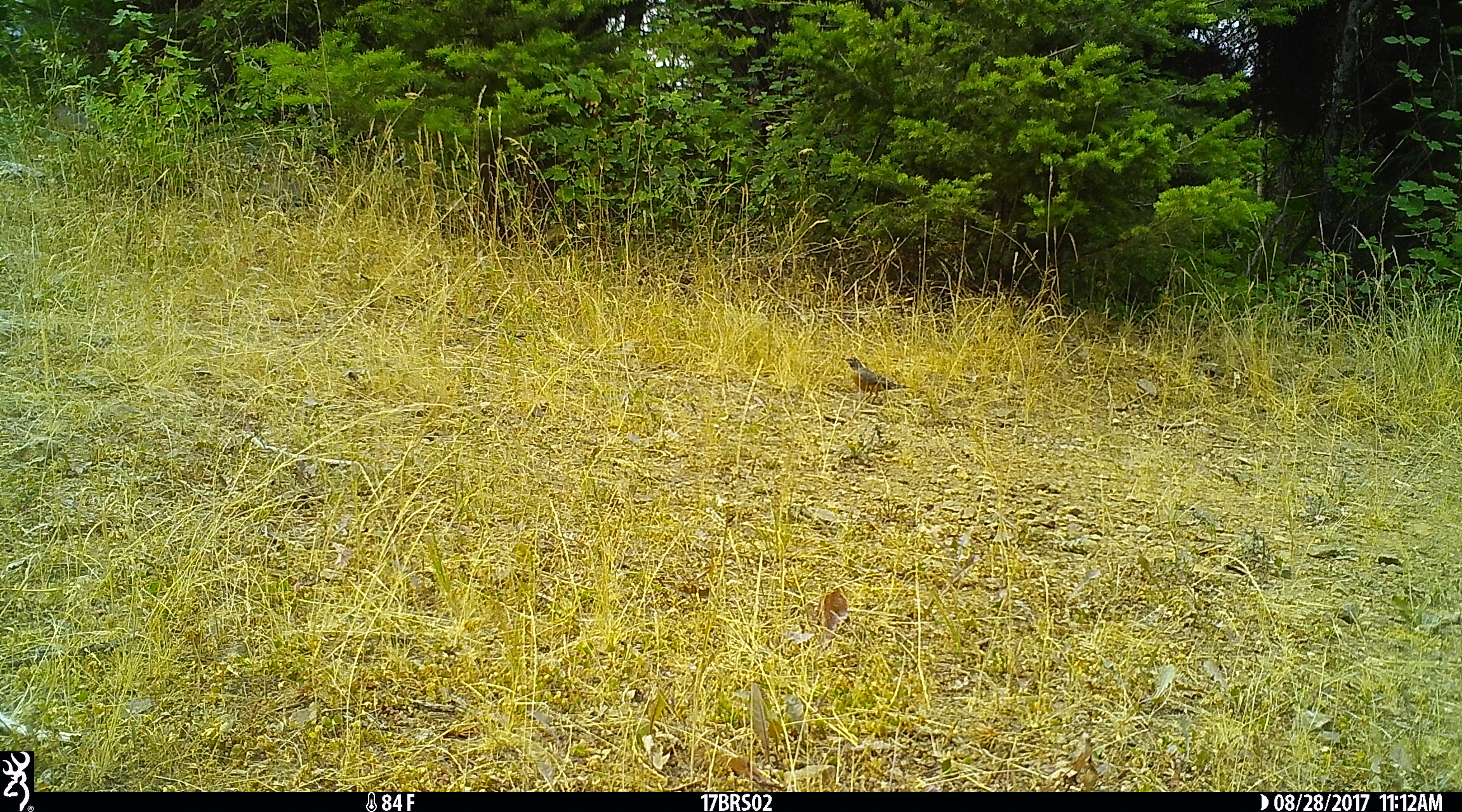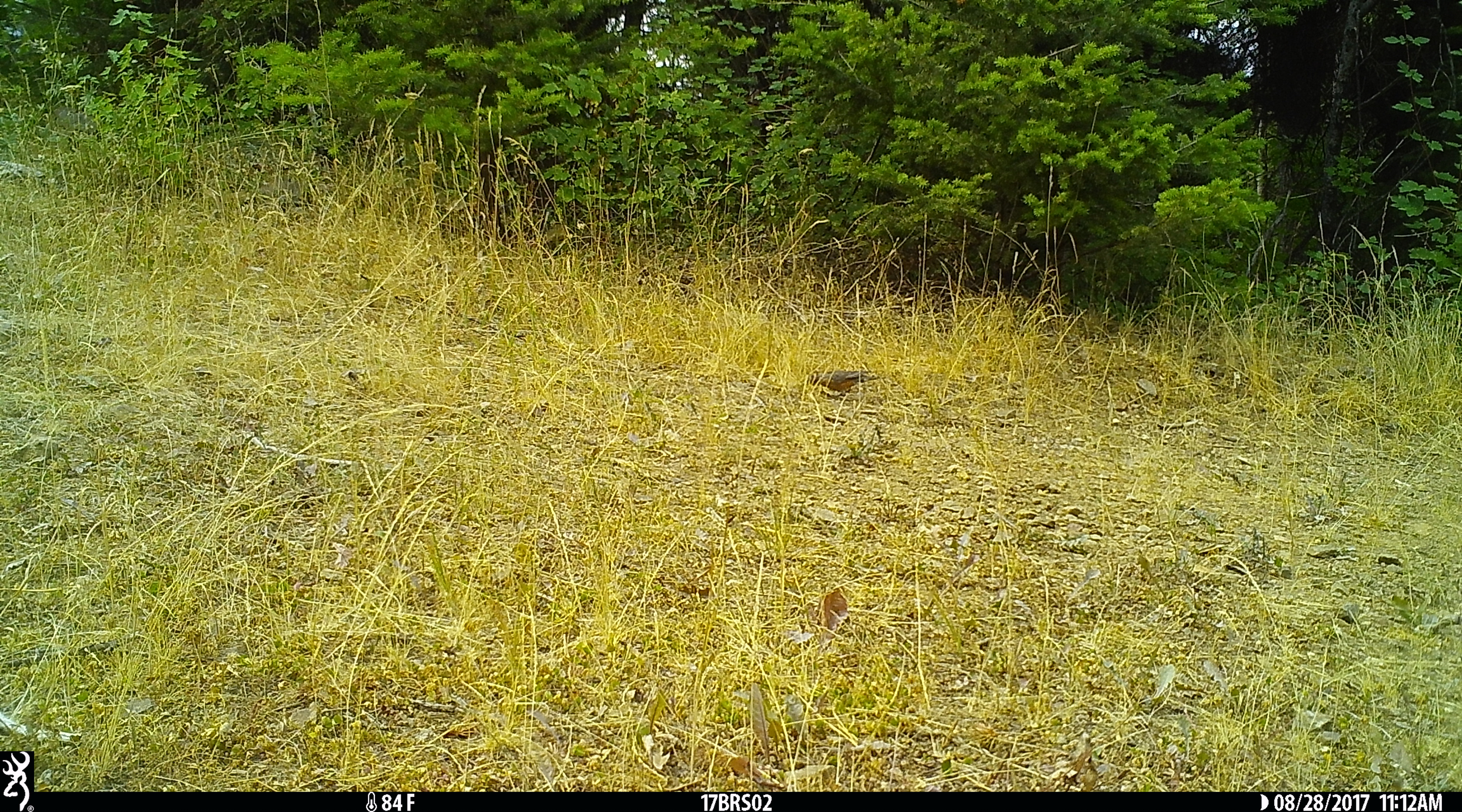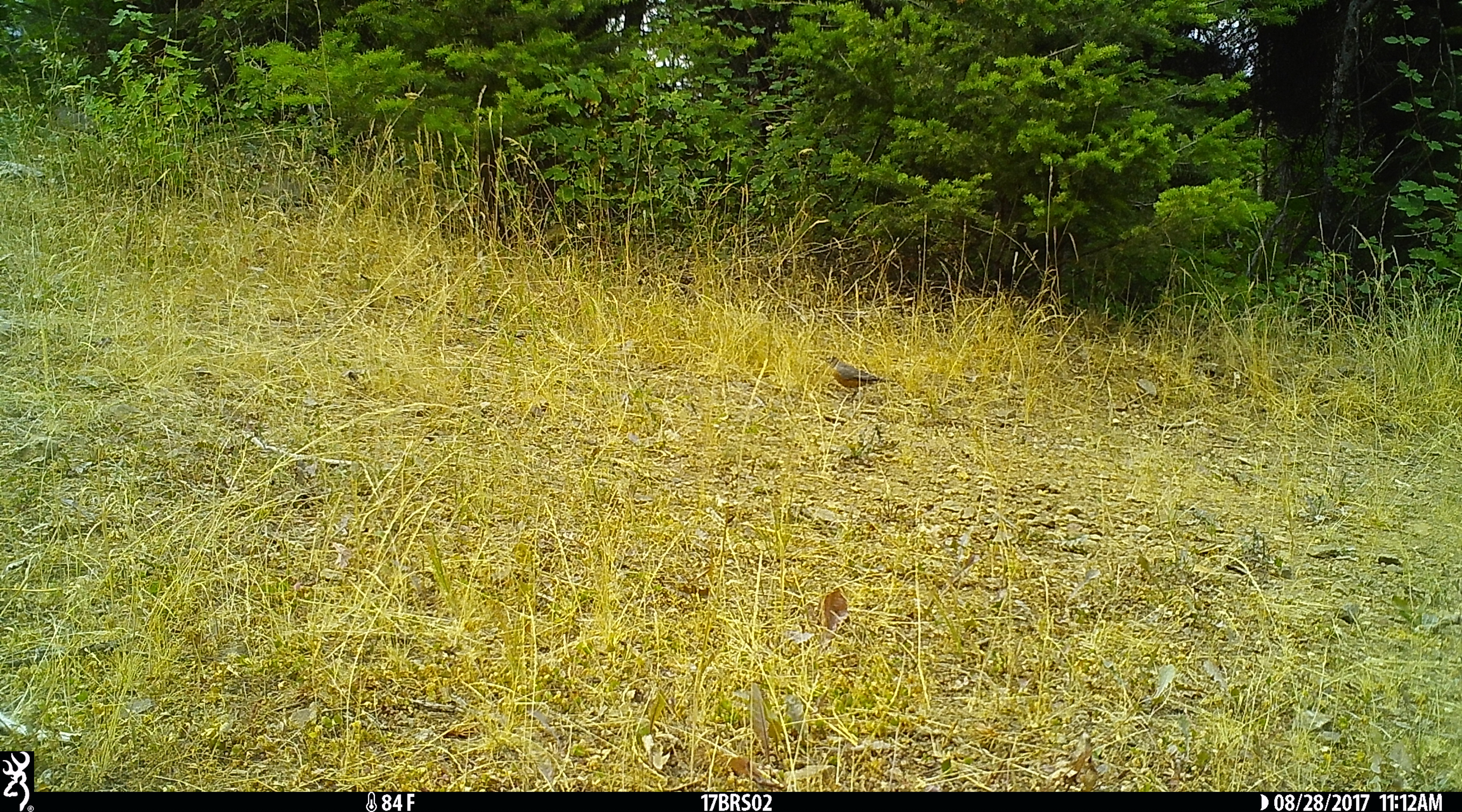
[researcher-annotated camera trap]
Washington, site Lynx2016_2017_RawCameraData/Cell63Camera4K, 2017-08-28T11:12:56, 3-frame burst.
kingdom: Animalia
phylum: Chordata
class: Aves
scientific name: Aves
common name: birds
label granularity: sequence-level